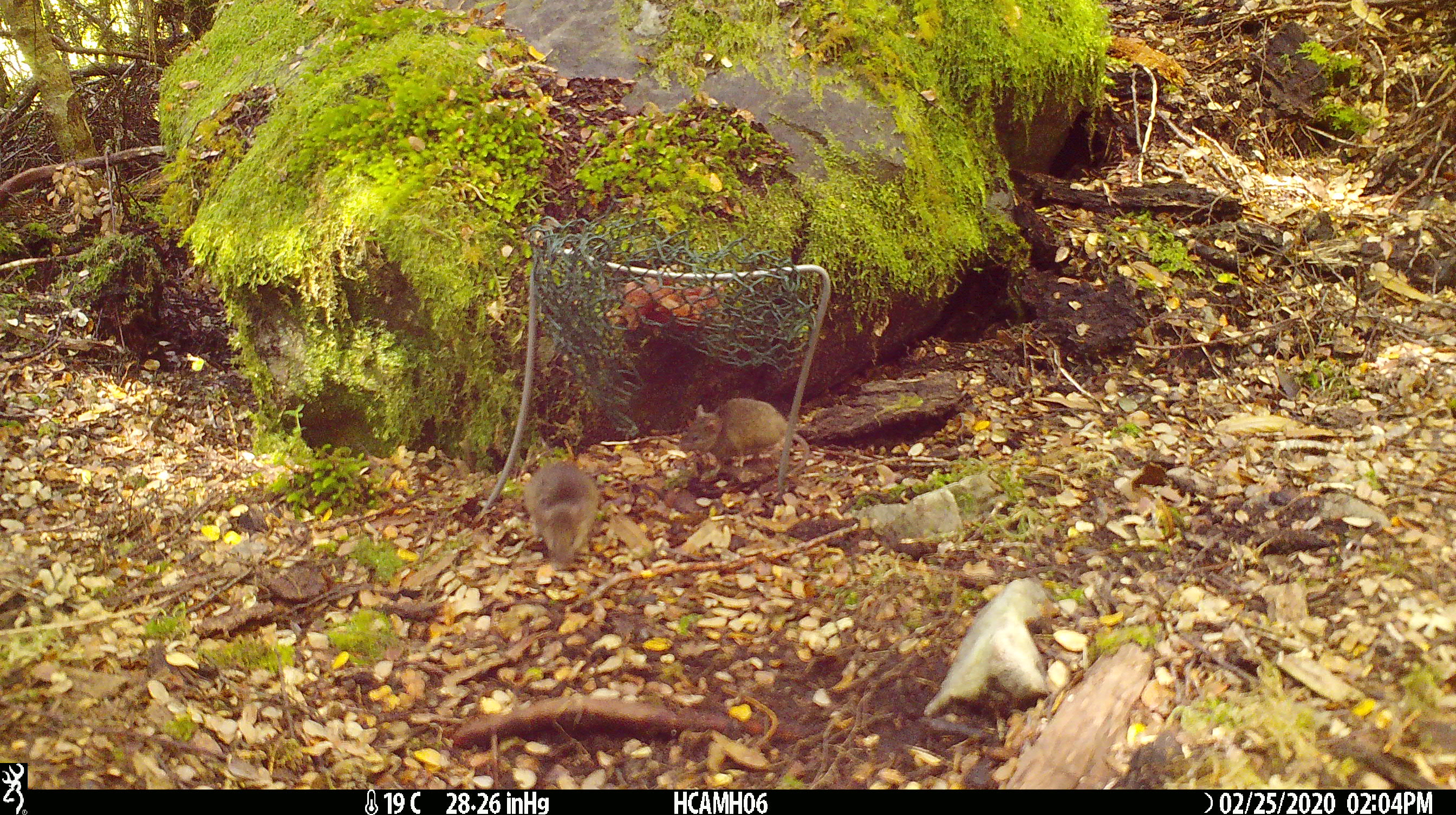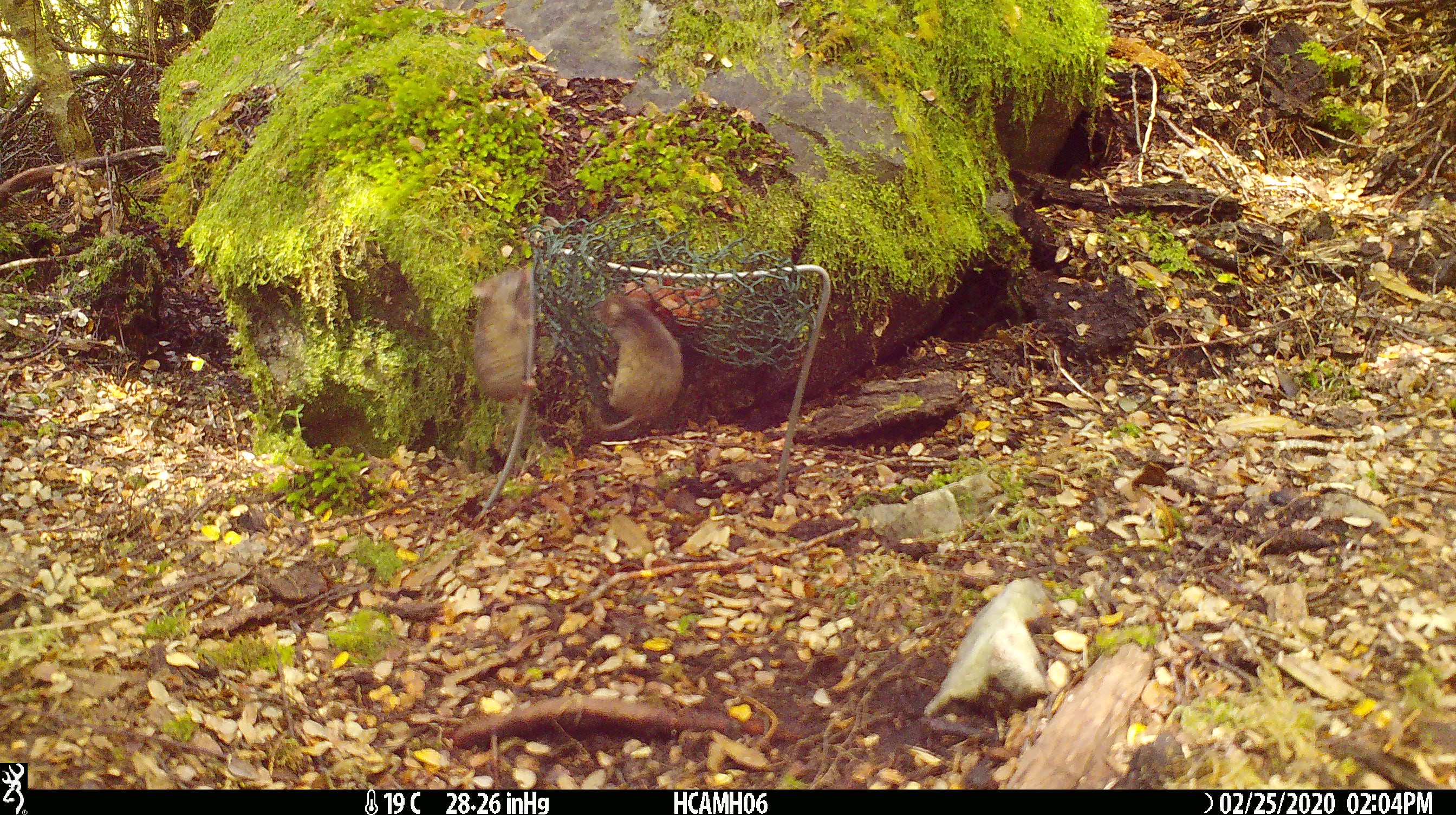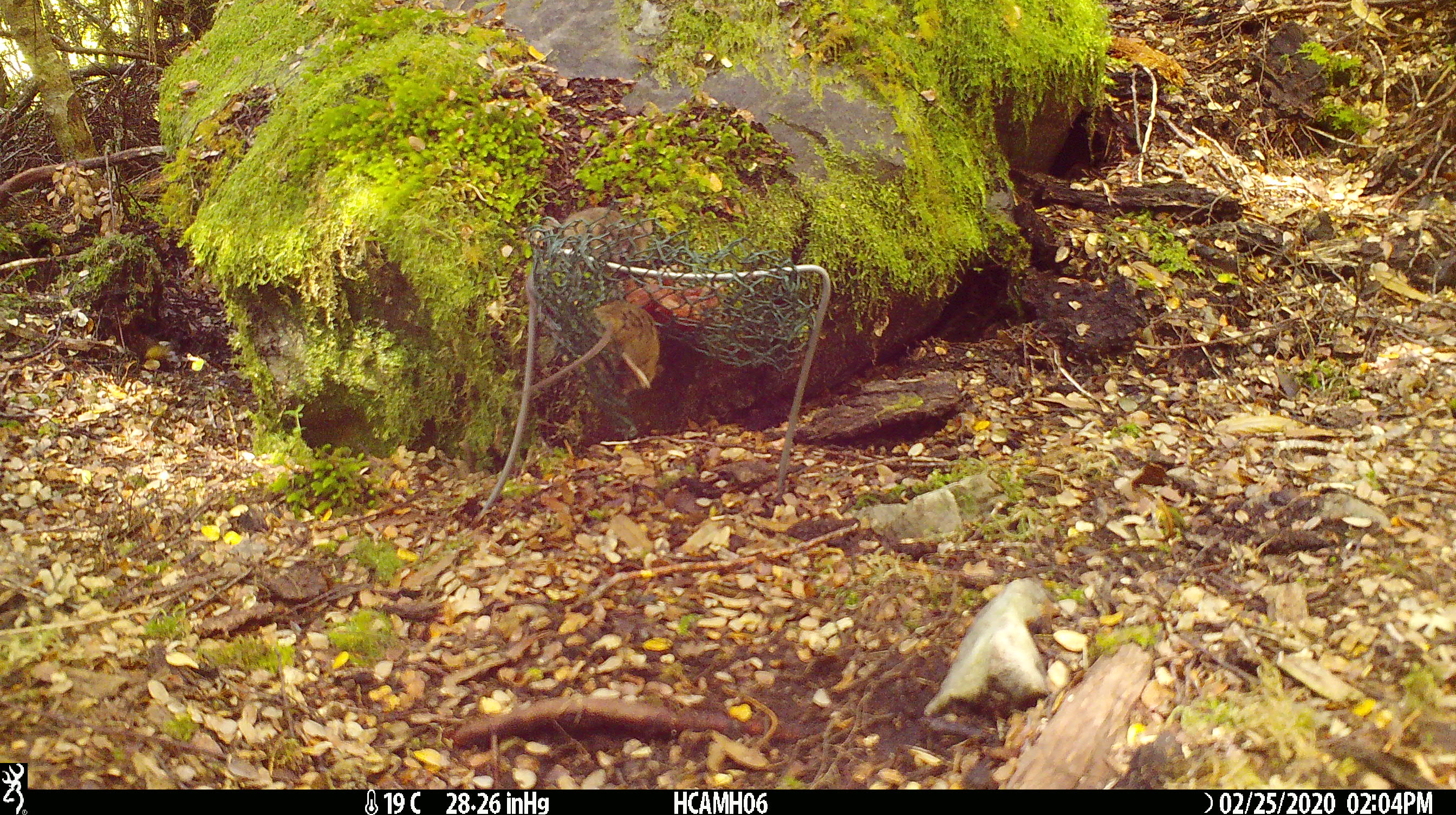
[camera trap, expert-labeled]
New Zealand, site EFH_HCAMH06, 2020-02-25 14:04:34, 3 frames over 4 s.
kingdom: Animalia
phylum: Chordata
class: Mammalia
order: Rodentia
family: Muridae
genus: Mus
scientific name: Mus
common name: mouse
Mouse (Mus).